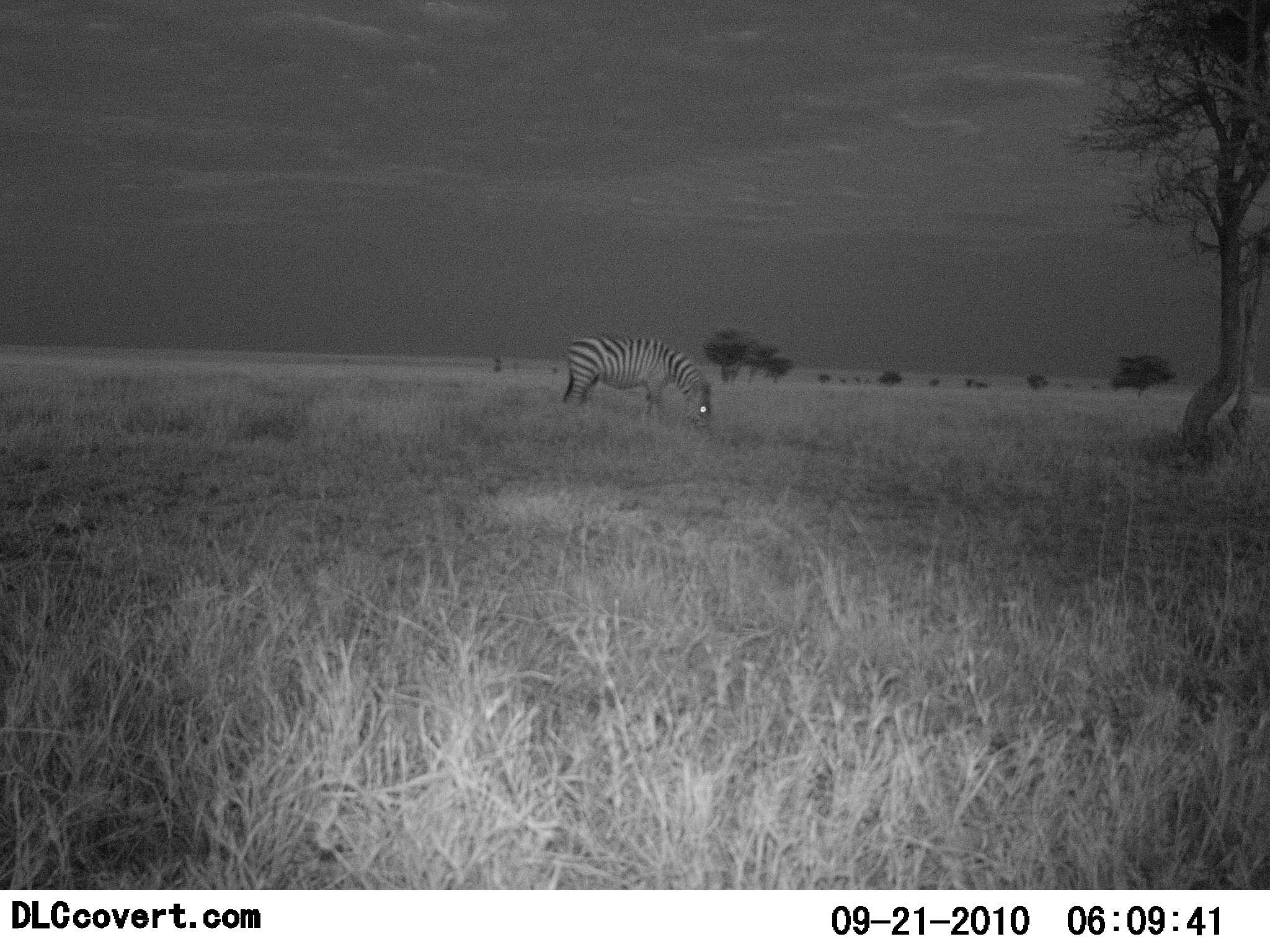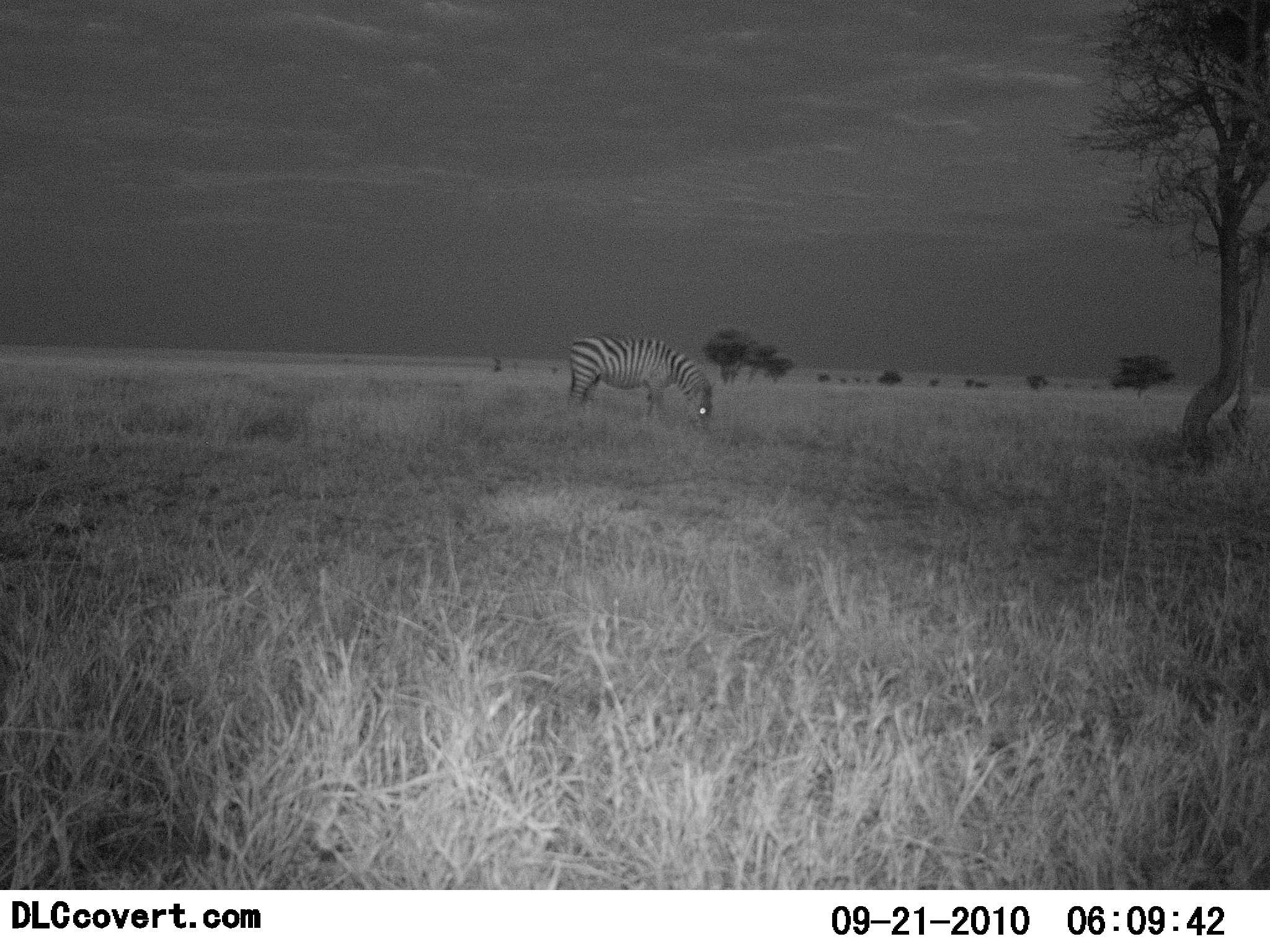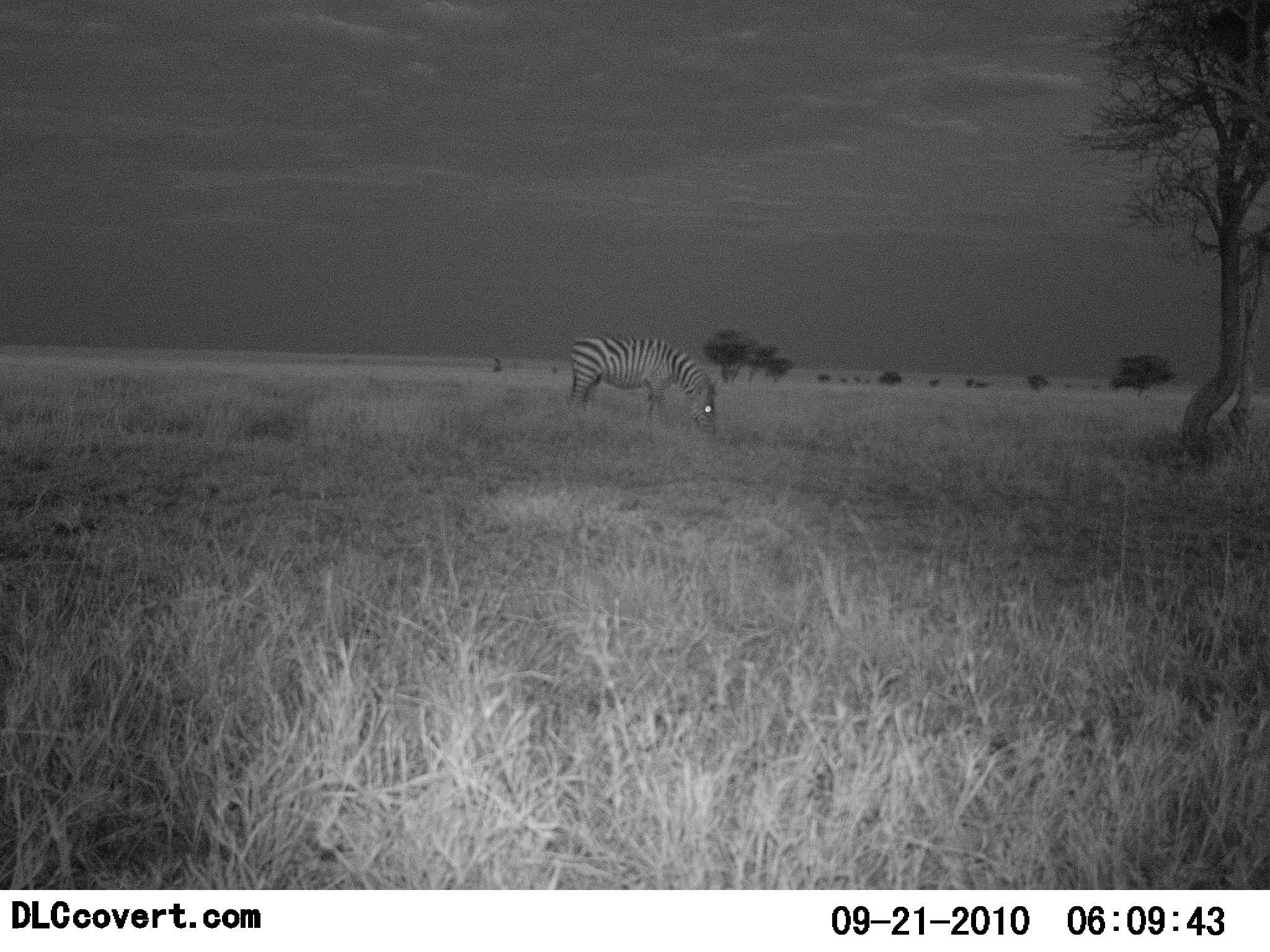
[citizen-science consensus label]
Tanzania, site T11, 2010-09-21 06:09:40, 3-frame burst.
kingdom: Animalia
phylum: Chordata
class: Mammalia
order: Perissodactyla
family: Equidae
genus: Equus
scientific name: Equus quagga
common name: plains zebra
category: zebra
Zebra (plains zebra) (Equus quagga), count 1. Behavior (volunteer vote fractions): standing 41%, resting 0%, moving 0%, interacting 0%. Young present (vote fraction): 0%. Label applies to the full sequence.